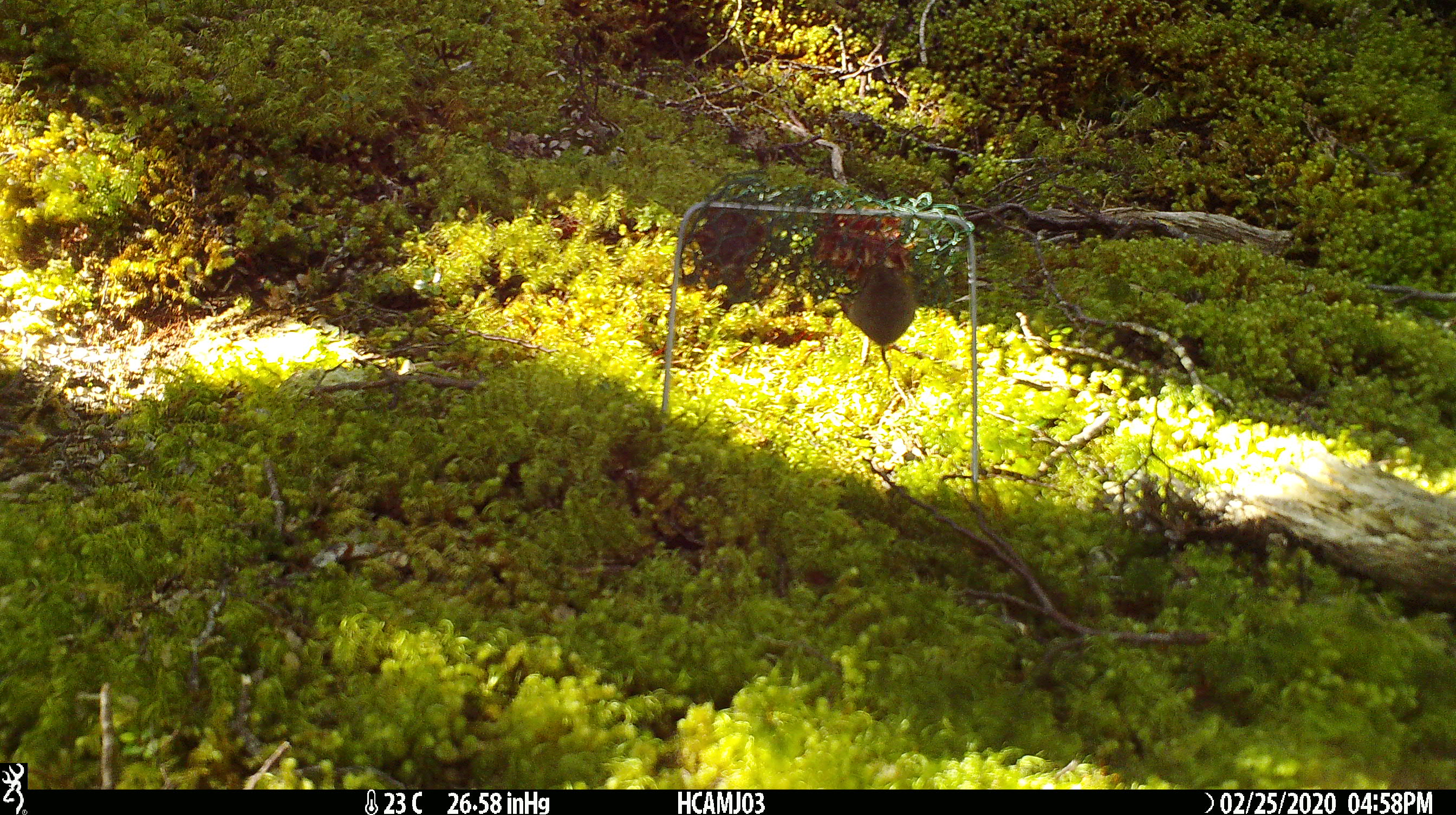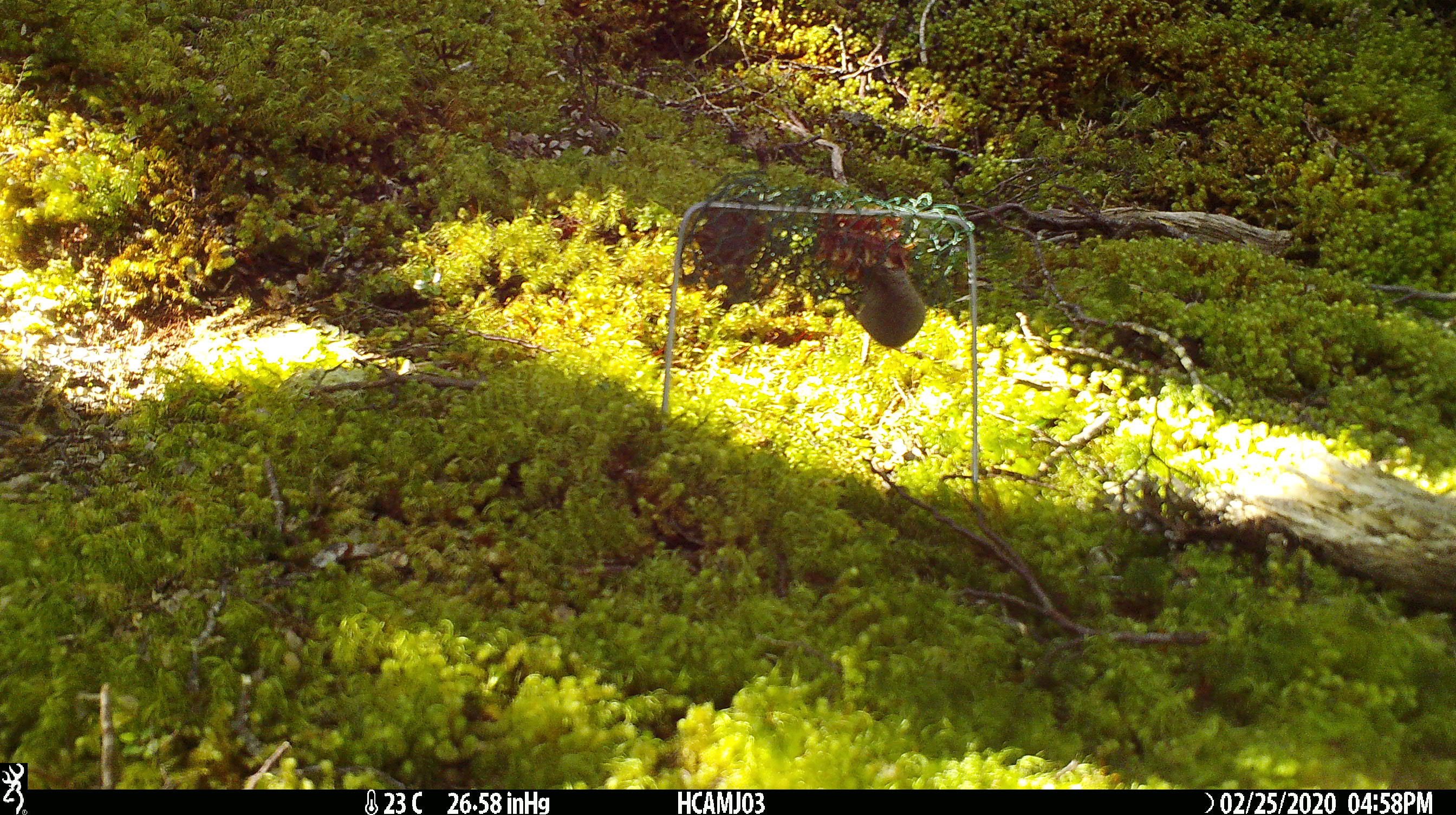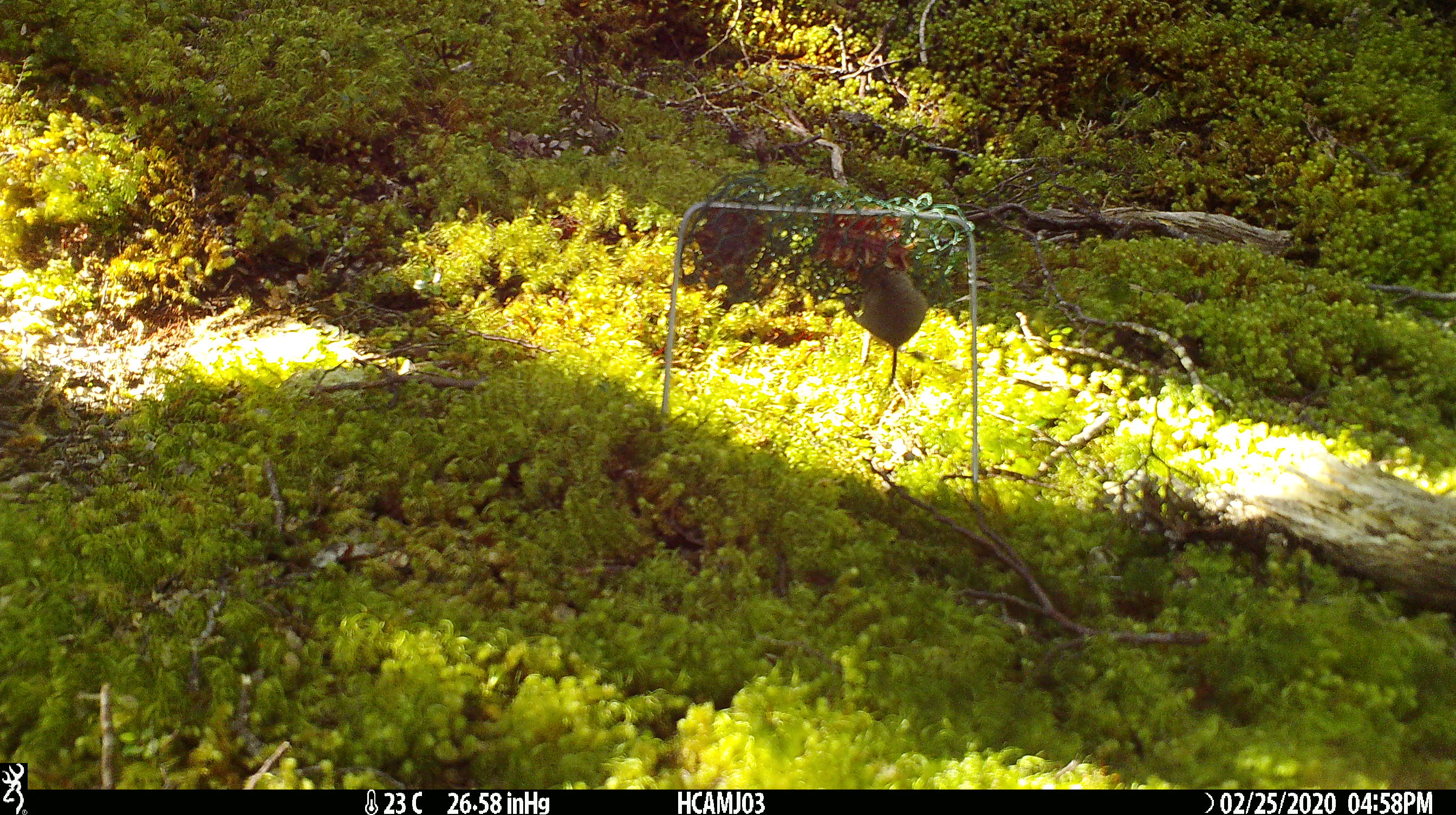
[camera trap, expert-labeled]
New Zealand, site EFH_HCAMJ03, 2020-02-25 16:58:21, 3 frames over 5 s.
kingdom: Animalia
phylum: Chordata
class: Mammalia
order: Rodentia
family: Muridae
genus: Mus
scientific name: Mus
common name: mouse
Mouse (Mus).